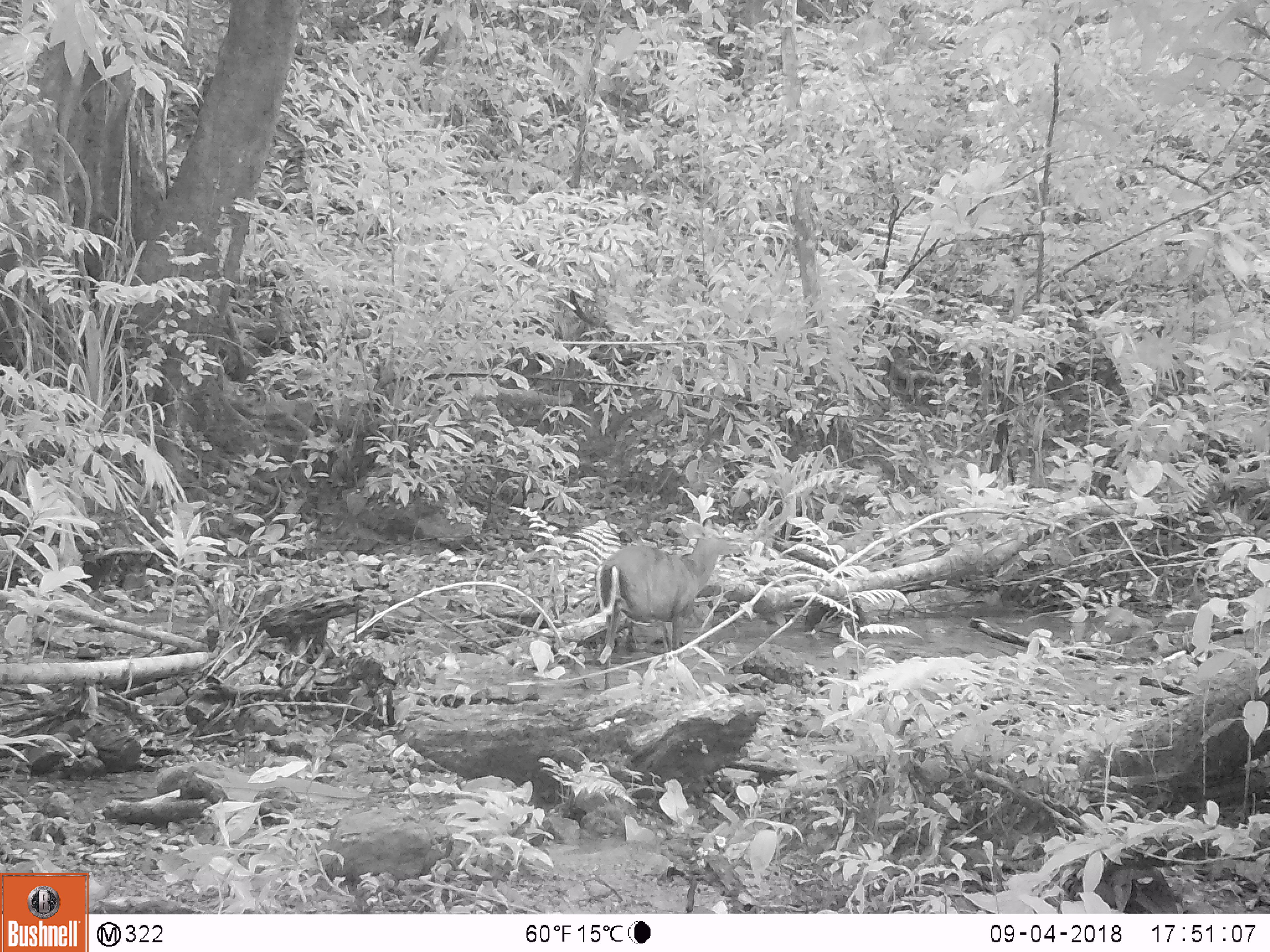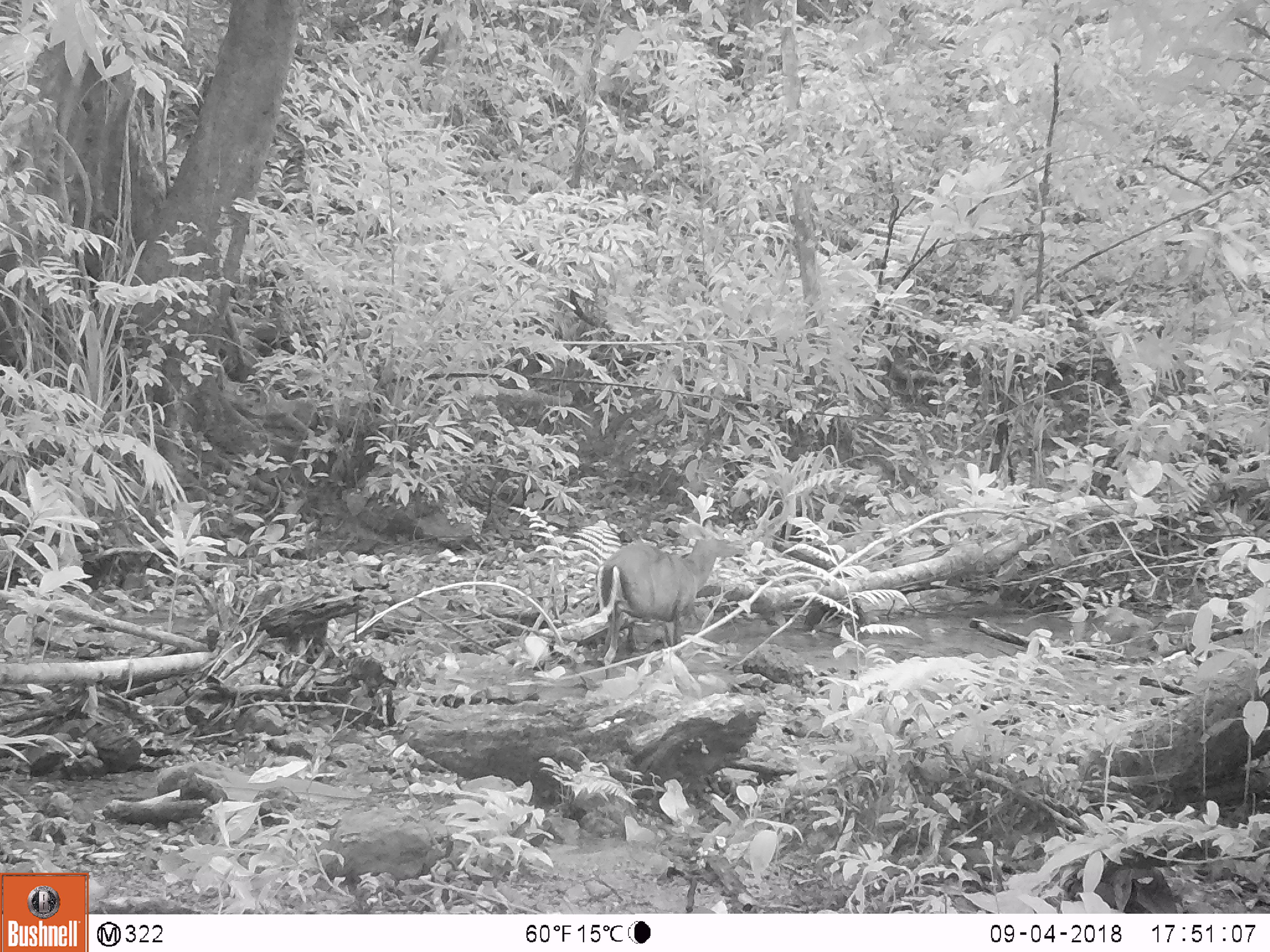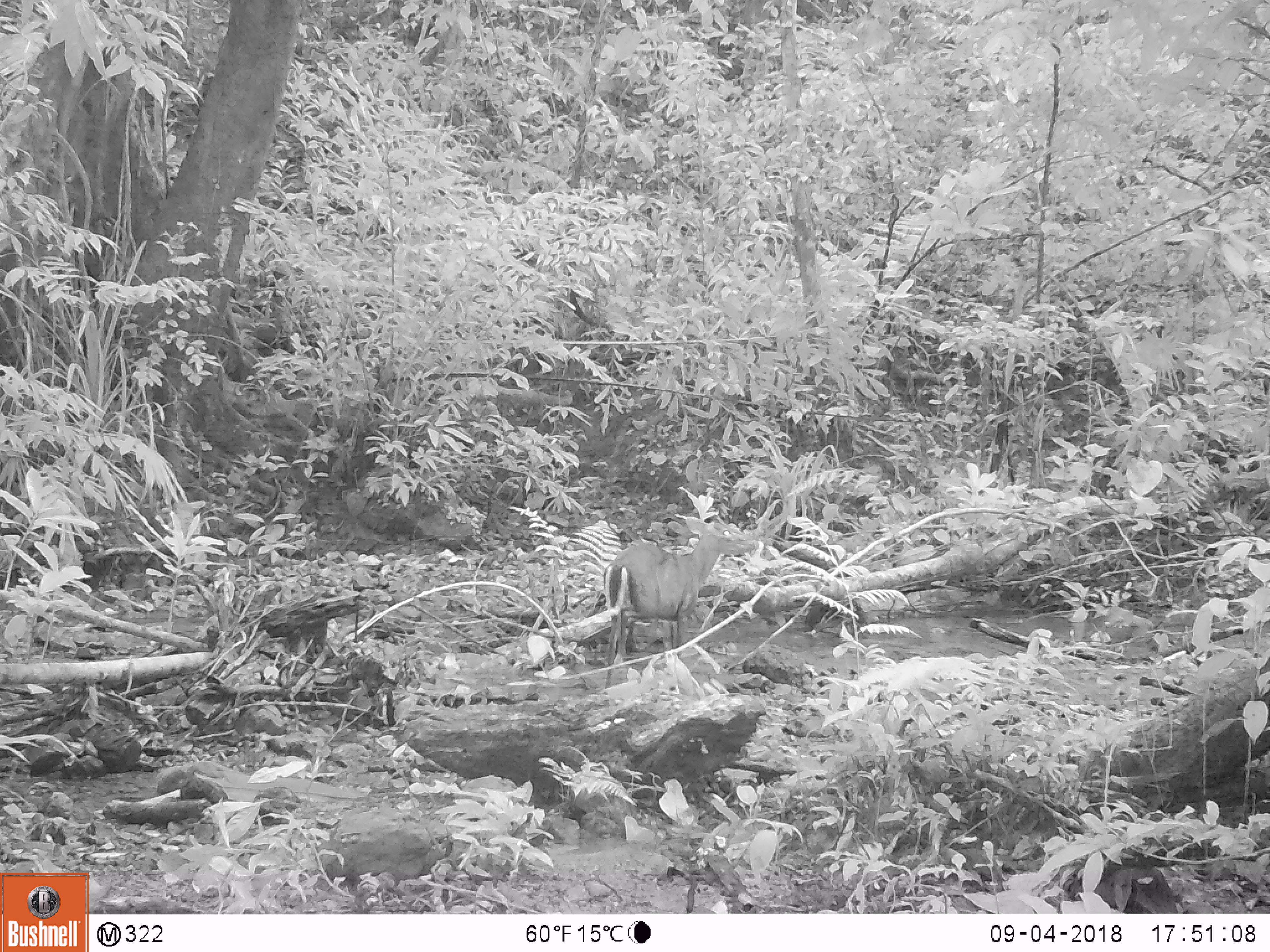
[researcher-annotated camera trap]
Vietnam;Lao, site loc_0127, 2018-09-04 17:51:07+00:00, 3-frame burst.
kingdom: Animalia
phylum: Chordata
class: Mammalia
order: Artiodactyla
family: Cervidae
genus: Muntiacus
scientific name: Muntiacus rooseveltorum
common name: roosevelt's muntjac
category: roosevelts muntjac group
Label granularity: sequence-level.